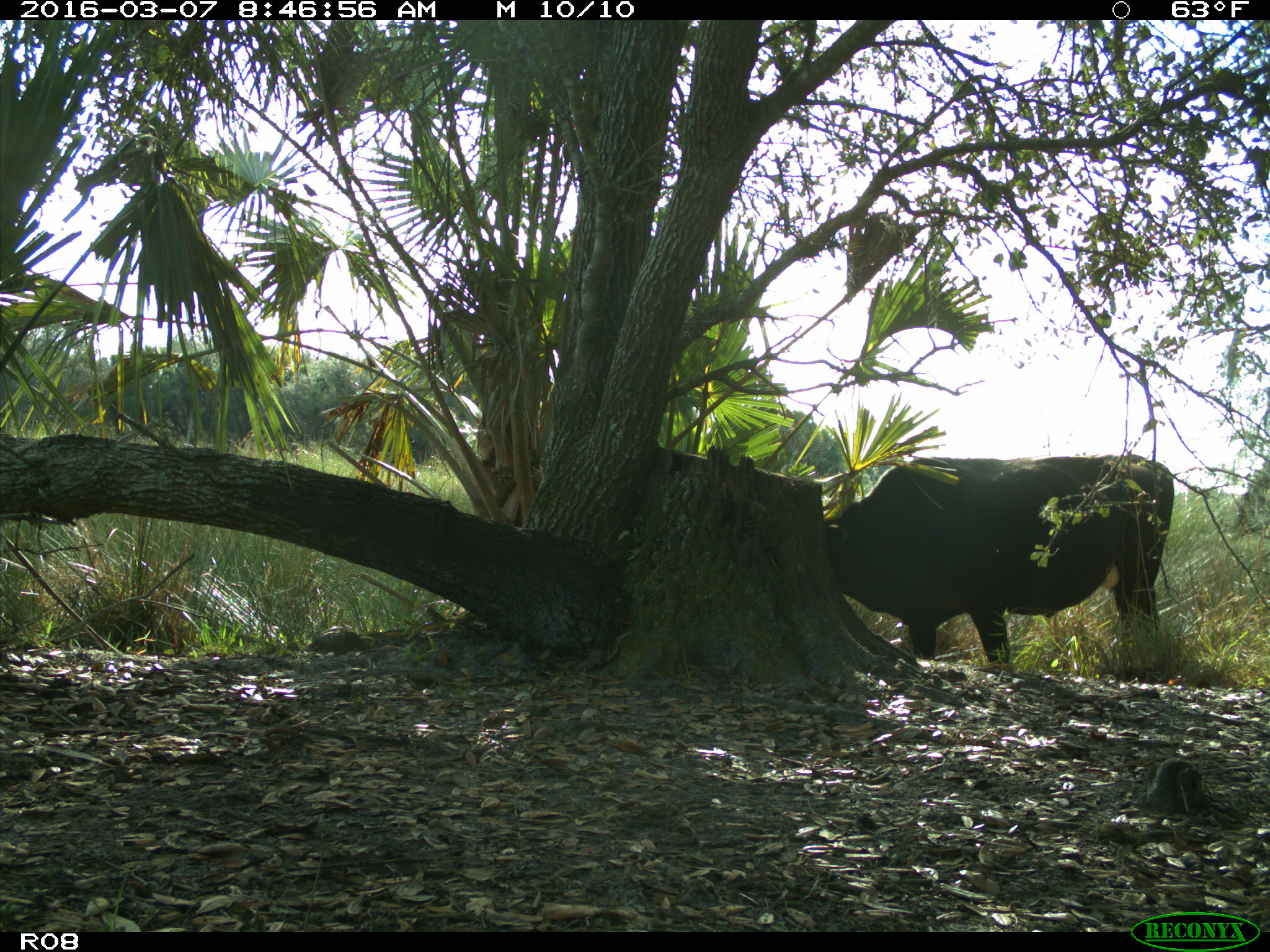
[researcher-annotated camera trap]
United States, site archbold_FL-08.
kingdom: Animalia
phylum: Chordata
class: Mammalia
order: Artiodactyla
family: Bovidae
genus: Bos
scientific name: Bos taurus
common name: domestic cow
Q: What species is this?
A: Bos taurus (domestic cow).